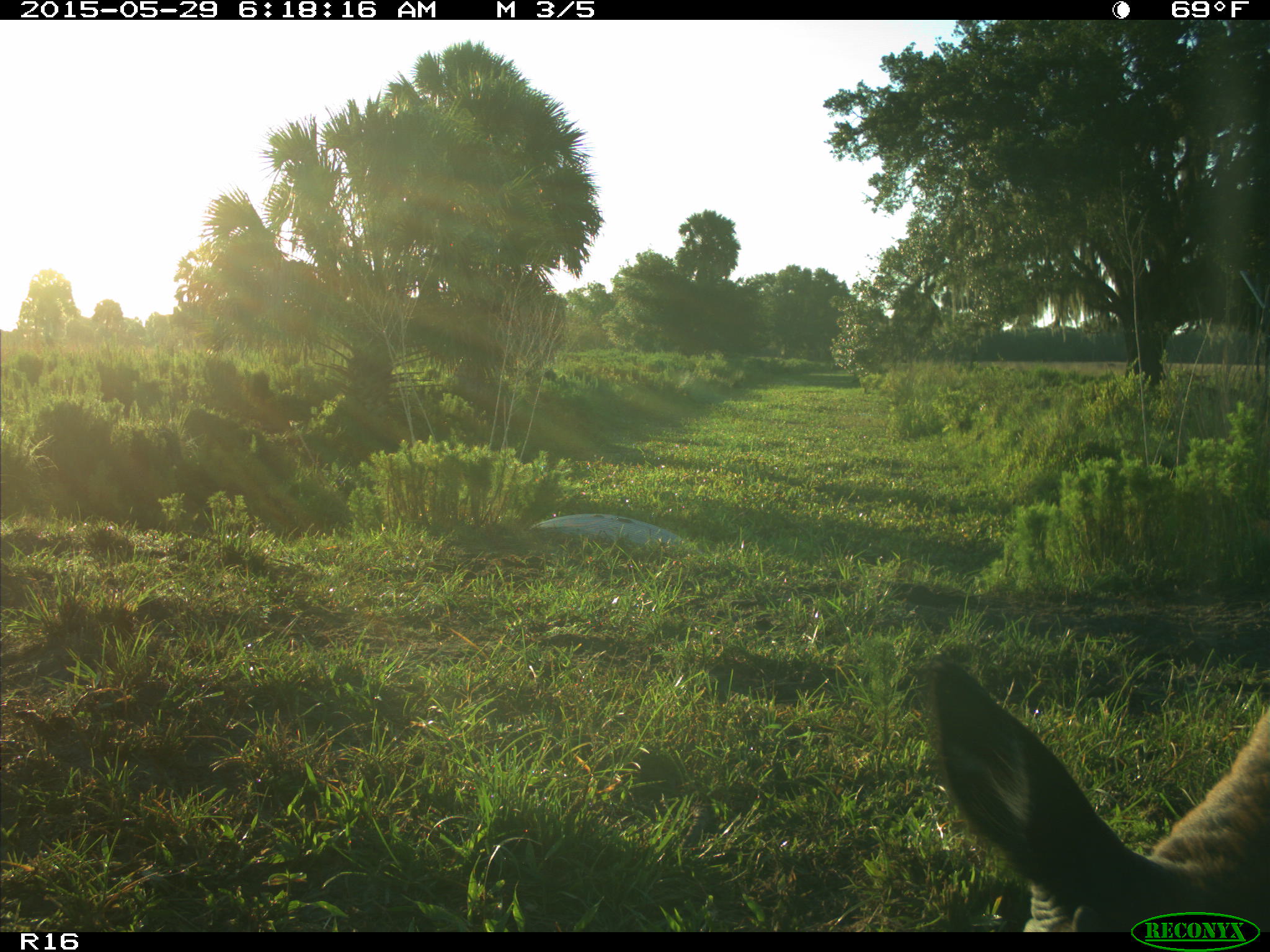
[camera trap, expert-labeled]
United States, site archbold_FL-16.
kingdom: Animalia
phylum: Chordata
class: Mammalia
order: Artiodactyla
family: Bovidae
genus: Bos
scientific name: Bos taurus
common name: domestic cow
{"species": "Bos taurus (domestic cow)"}